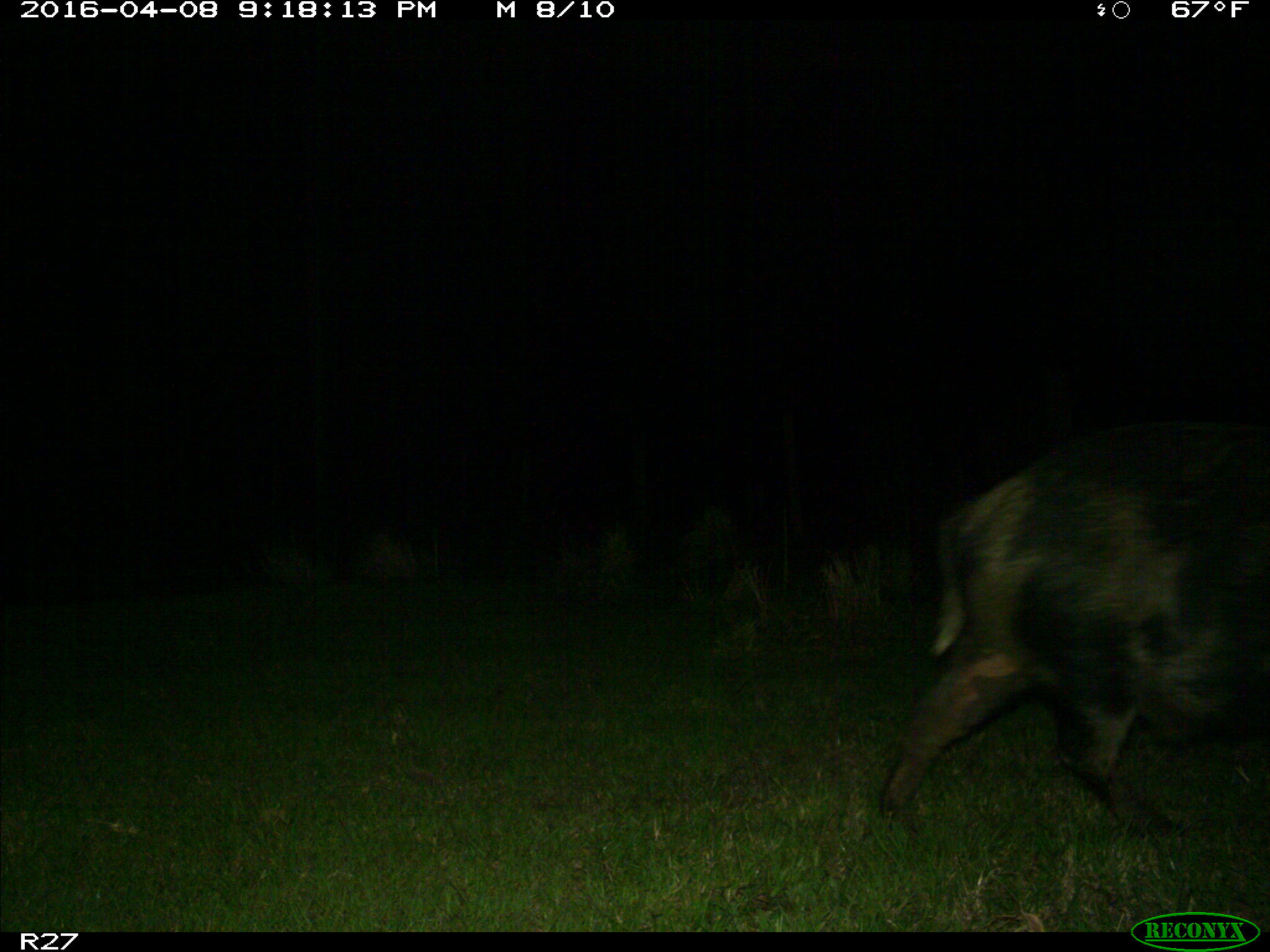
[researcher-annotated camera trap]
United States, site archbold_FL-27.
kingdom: Animalia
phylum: Chordata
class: Mammalia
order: Artiodactyla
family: Suidae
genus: Sus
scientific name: Sus scrofa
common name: wild boar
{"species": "Sus scrofa (wild boar)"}